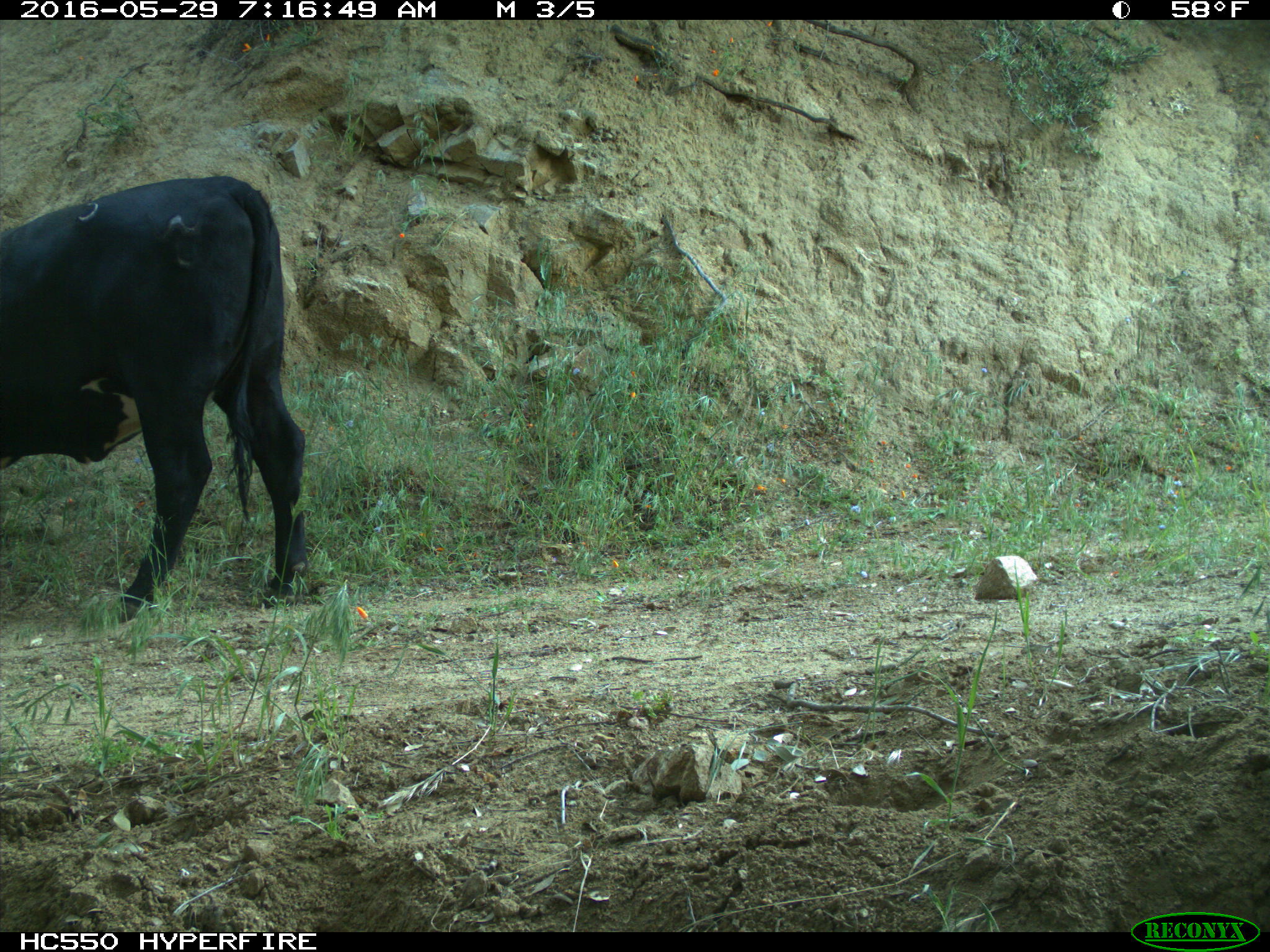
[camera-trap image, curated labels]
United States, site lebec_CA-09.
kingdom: Animalia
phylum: Chordata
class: Mammalia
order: Artiodactyla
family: Bovidae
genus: Bos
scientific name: Bos taurus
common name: domestic cow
Bos taurus (domestic cow).